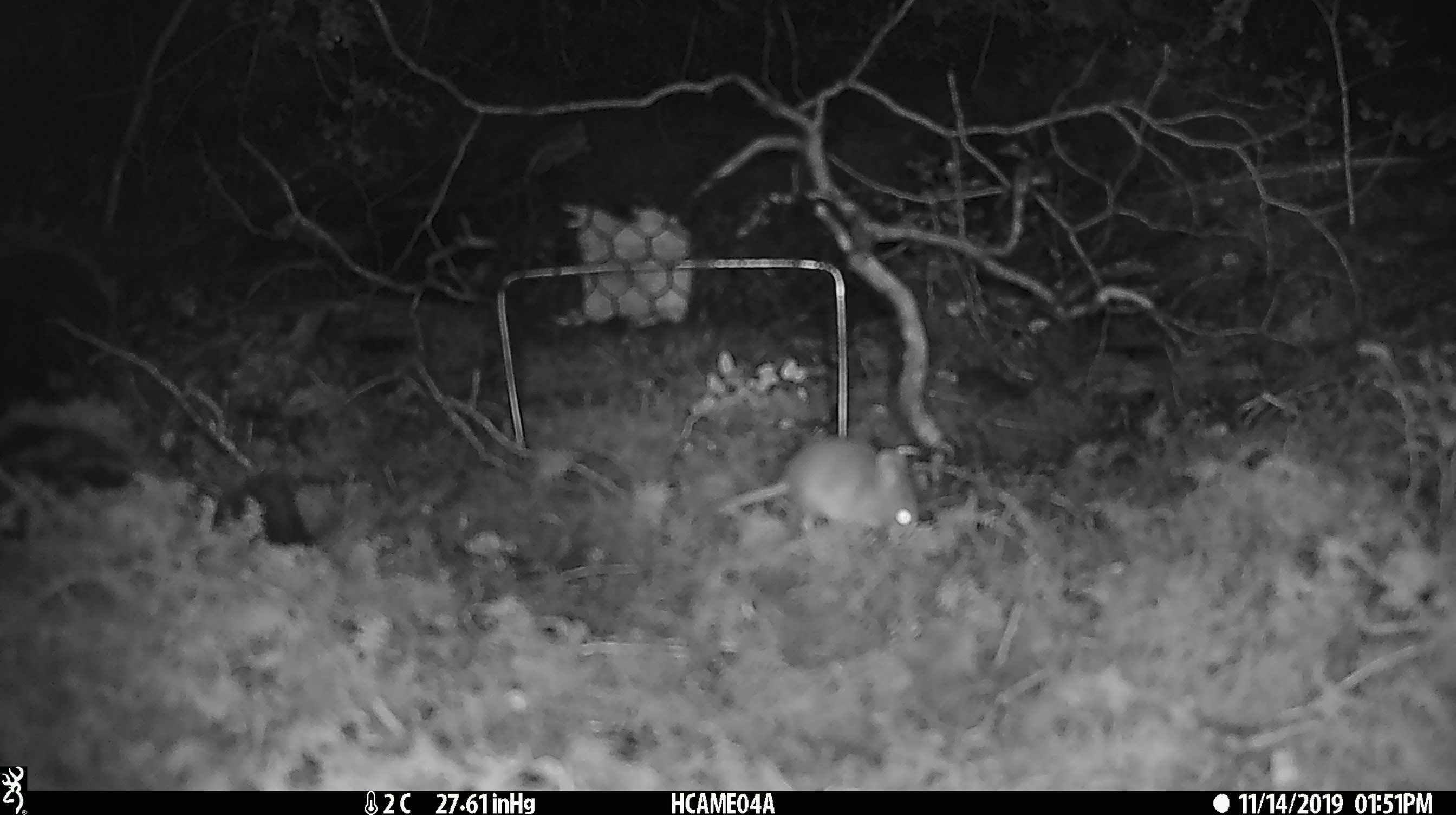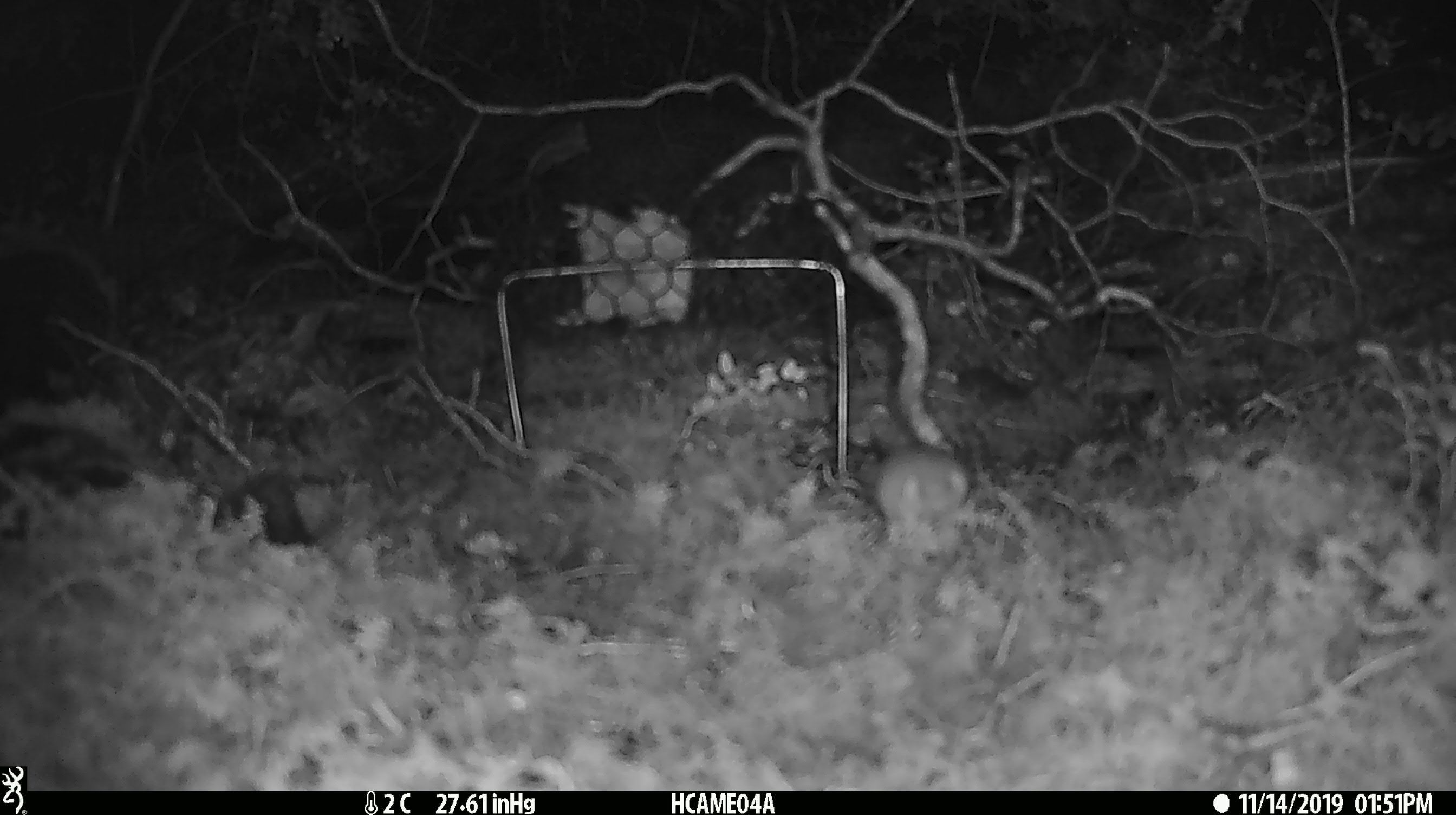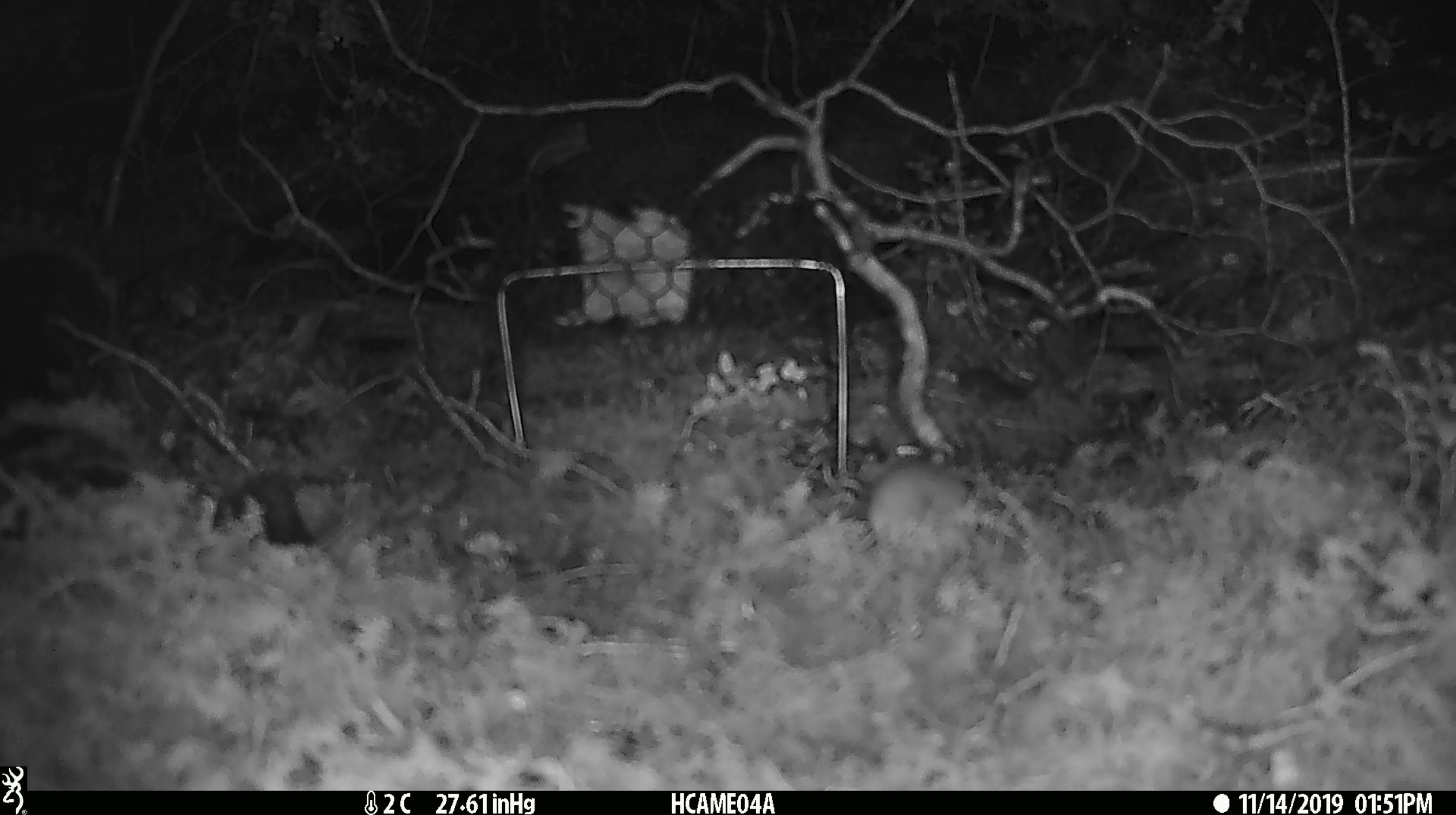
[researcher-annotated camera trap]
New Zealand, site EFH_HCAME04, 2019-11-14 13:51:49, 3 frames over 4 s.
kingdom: Animalia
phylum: Chordata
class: Mammalia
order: Rodentia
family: Muridae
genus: Mus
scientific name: Mus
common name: mouse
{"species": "mouse (Mus)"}